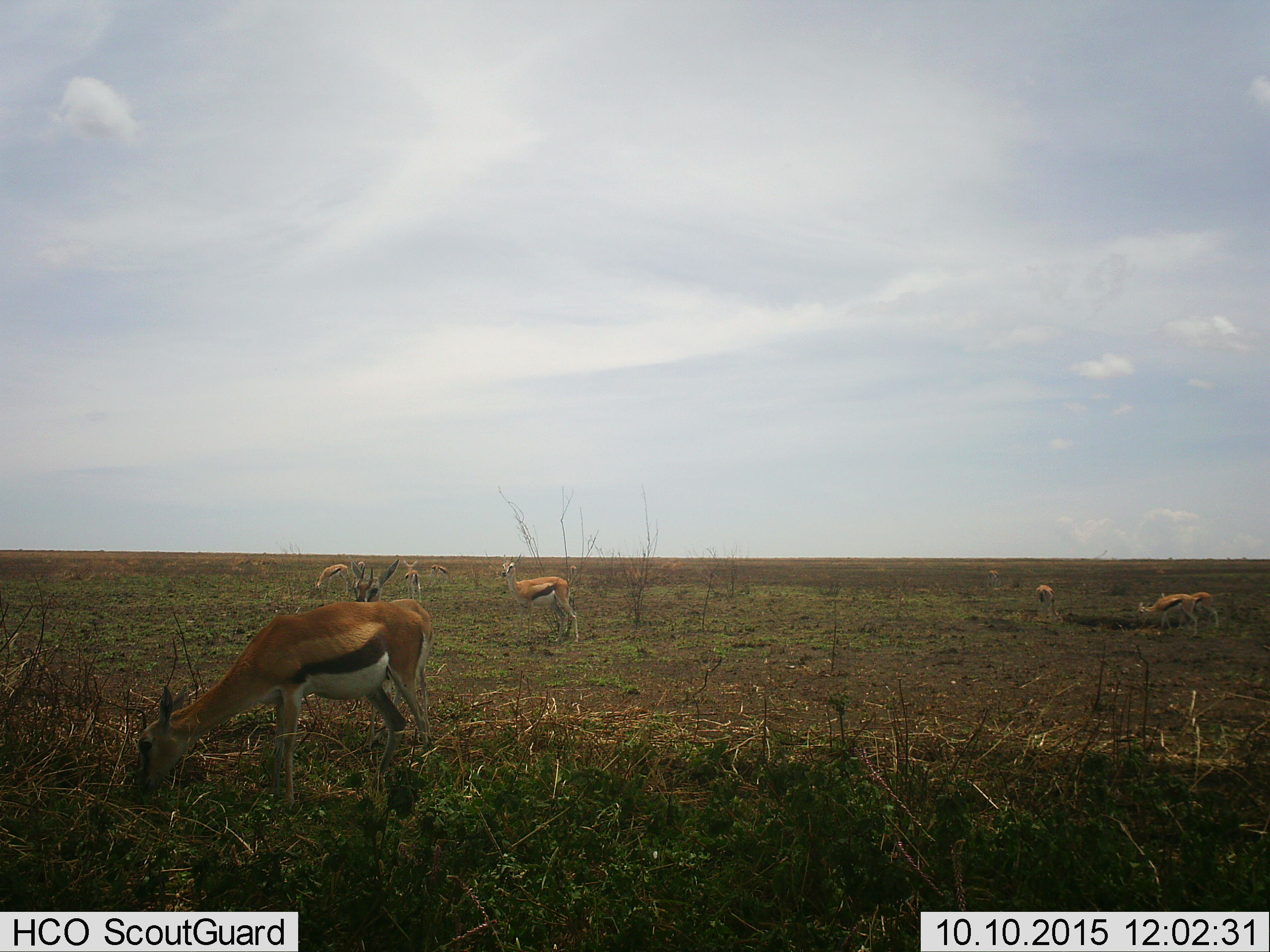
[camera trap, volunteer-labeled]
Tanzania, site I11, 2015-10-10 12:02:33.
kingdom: Animalia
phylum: Chordata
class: Mammalia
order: Artiodactyla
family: Bovidae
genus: Eudorcas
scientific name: Eudorcas thomsonii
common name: thomson's gazelle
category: gazellethomsons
Gazellethomsons (thomson's gazelle) (Eudorcas thomsonii), count 11-50. Behavior (volunteer vote fractions): standing 70%, resting 0%, moving 20%, interacting 0%. Young present (vote fraction): 10%. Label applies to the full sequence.